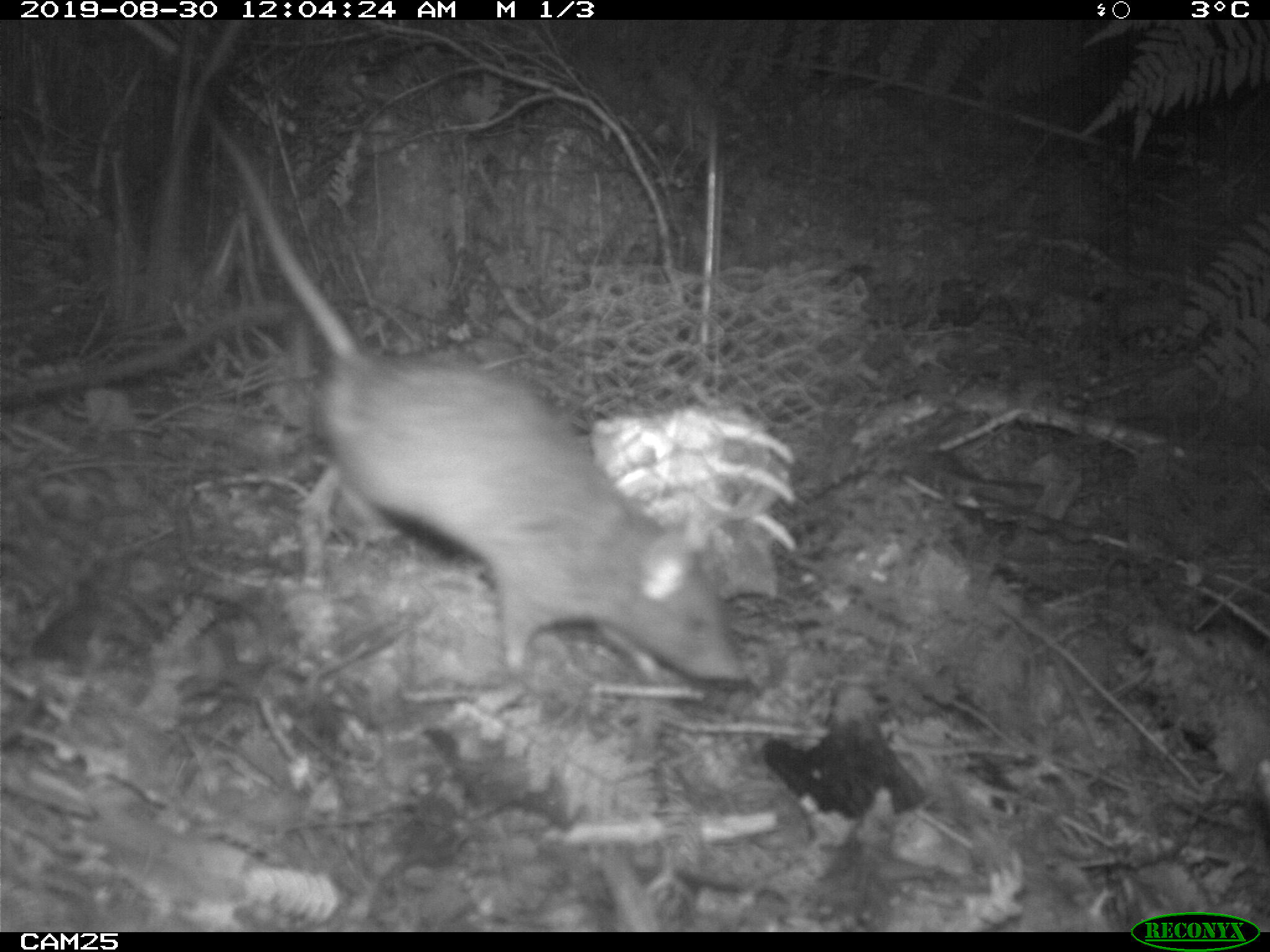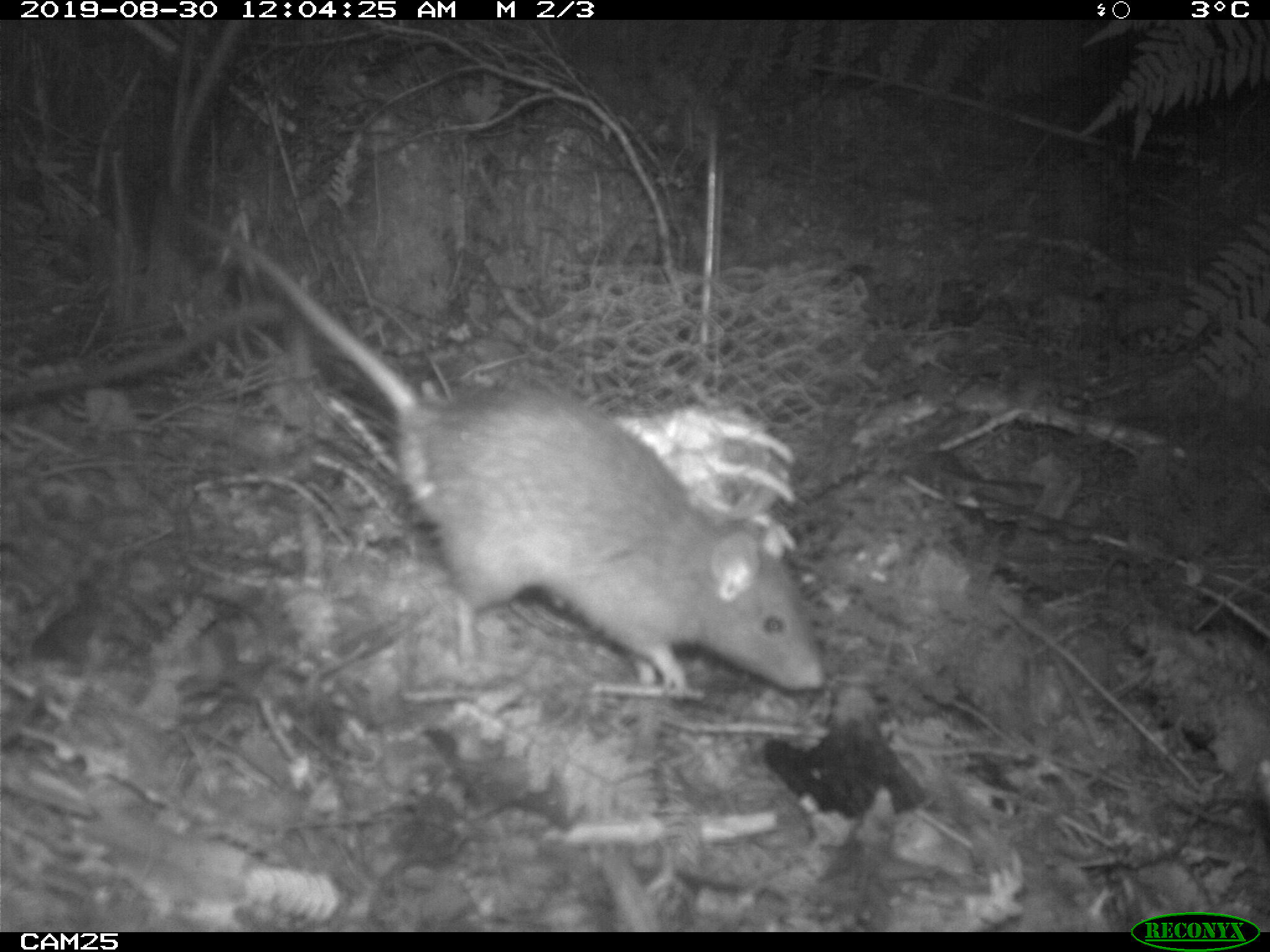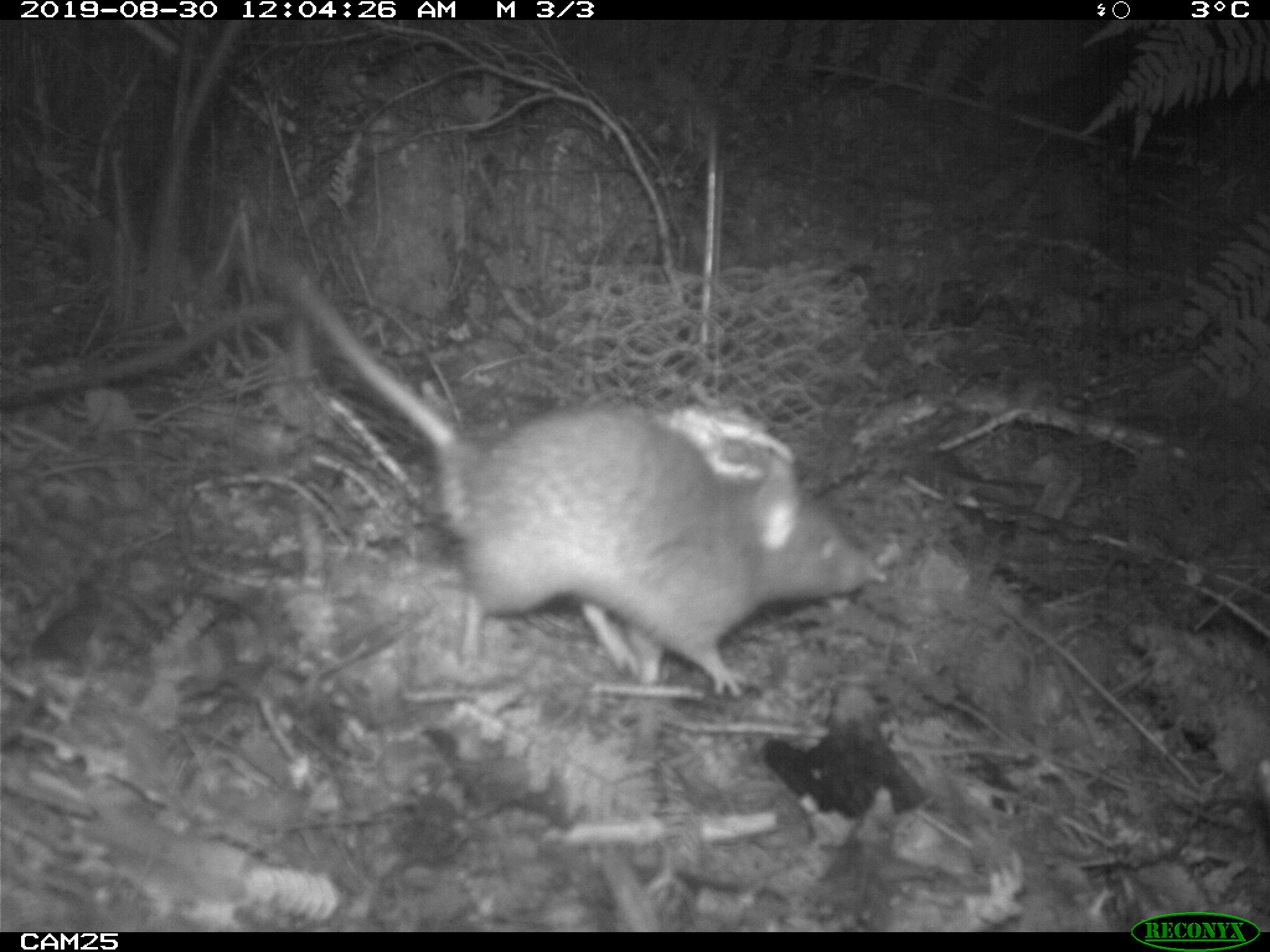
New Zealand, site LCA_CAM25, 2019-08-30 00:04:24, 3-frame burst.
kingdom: Animalia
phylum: Chordata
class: Mammalia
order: Rodentia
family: Muridae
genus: Rattus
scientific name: Rattus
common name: rat